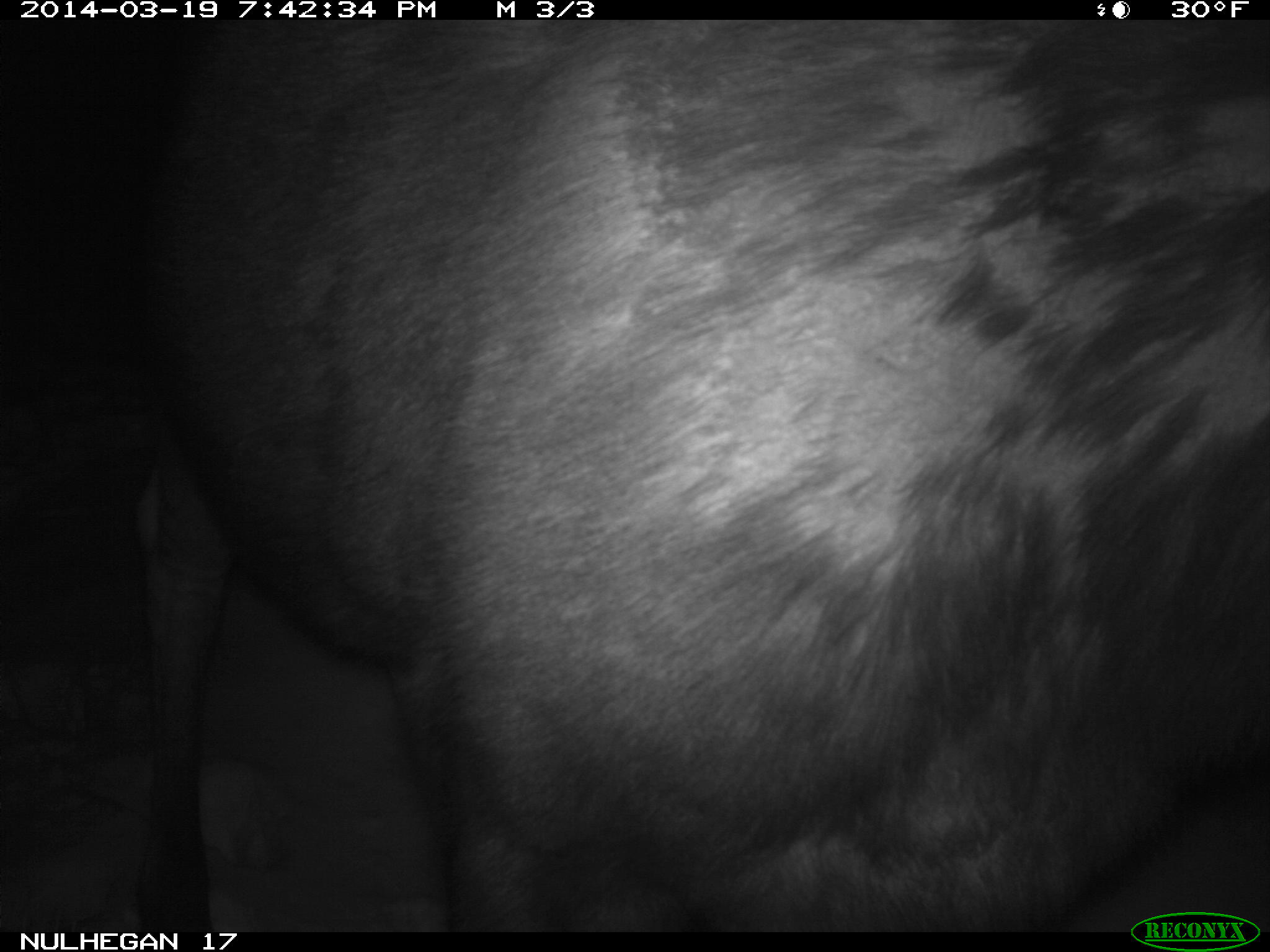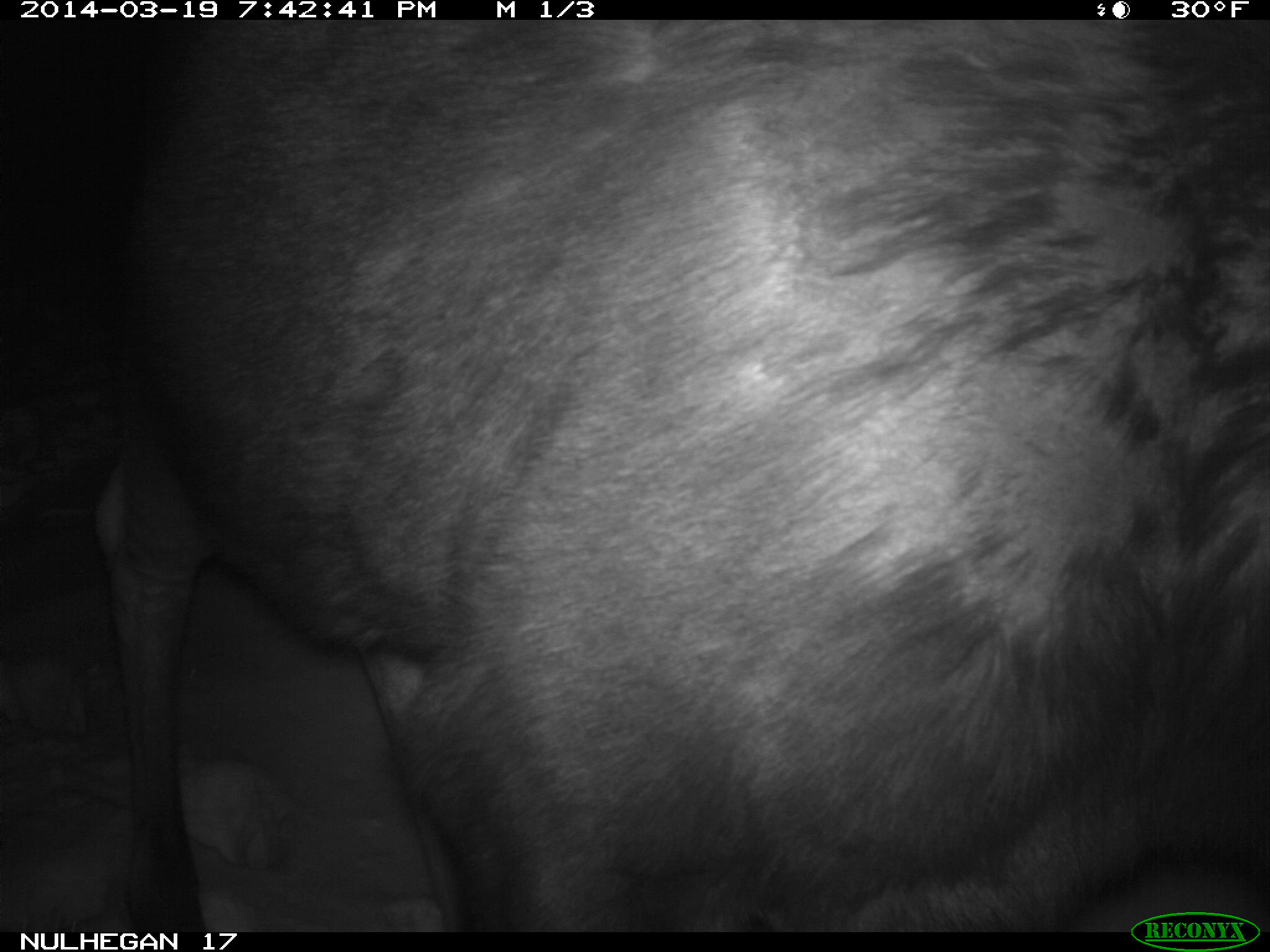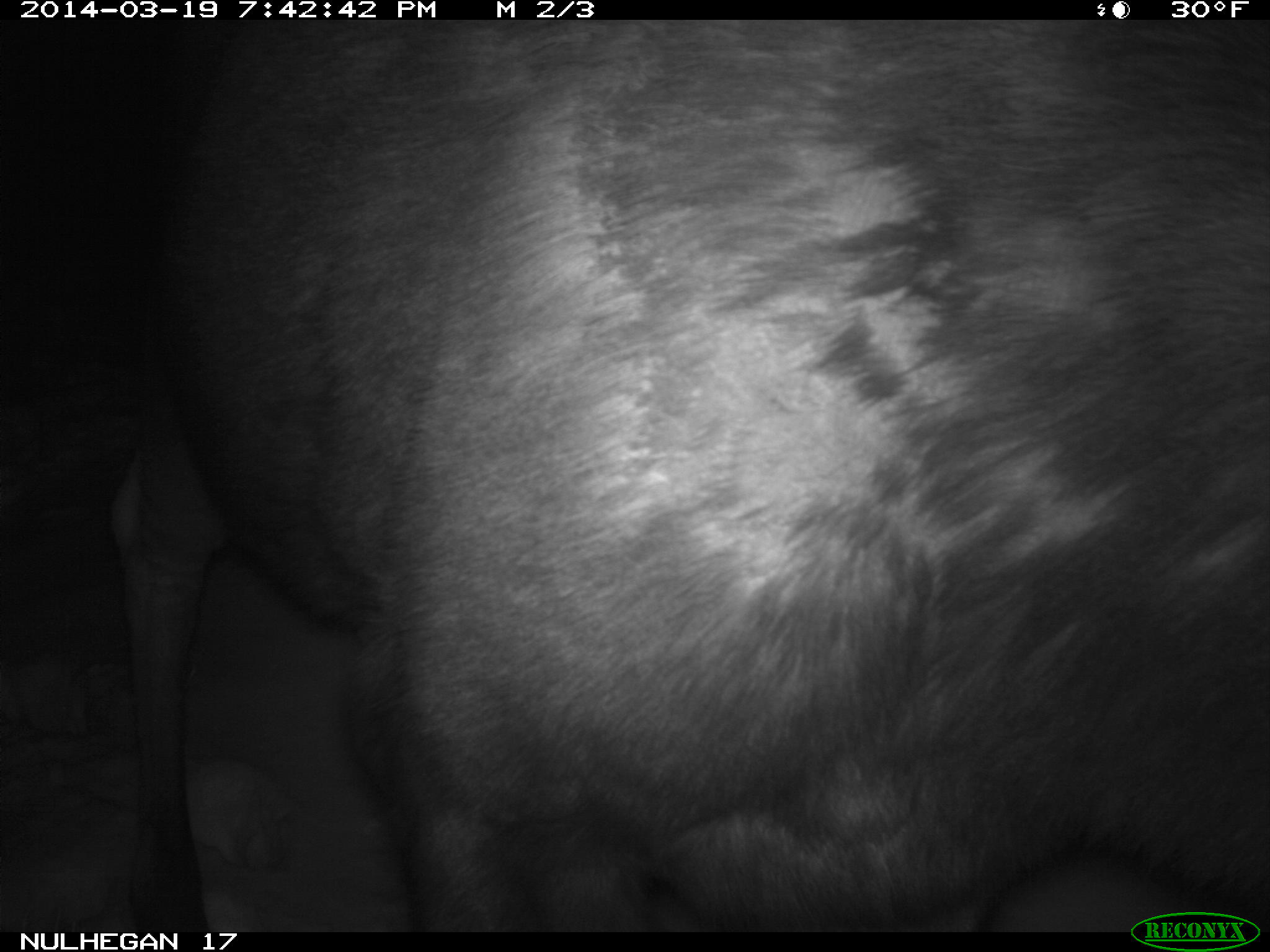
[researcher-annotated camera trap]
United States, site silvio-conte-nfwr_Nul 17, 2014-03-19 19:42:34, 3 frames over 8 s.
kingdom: Animalia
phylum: Chordata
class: Mammalia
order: Artiodactyla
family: Cervidae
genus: Alces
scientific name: Alces alces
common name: moose